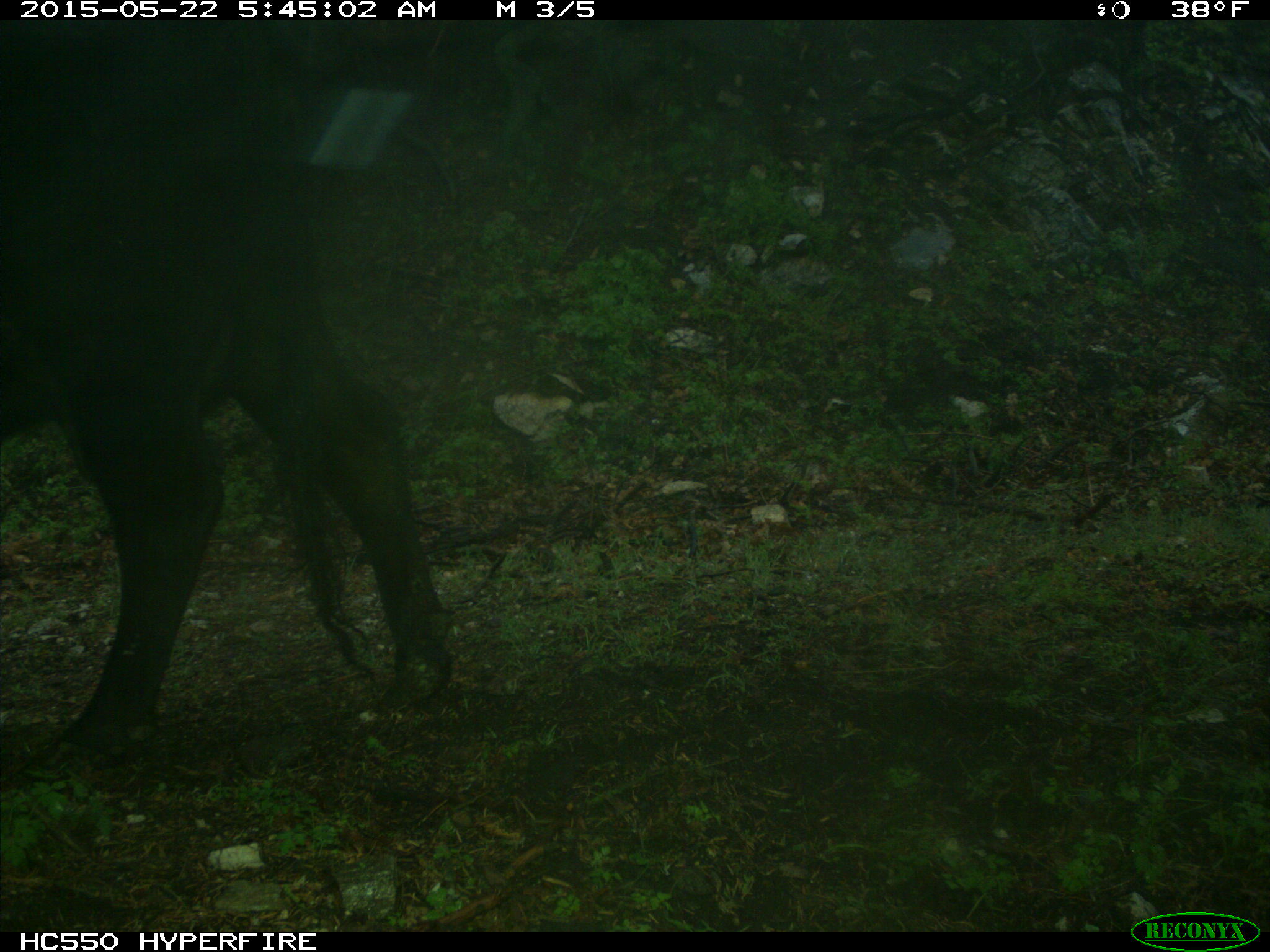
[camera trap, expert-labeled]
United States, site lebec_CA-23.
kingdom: Animalia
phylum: Chordata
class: Mammalia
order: Artiodactyla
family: Bovidae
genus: Bos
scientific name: Bos taurus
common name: domestic cow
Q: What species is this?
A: Bos taurus (domestic cow).